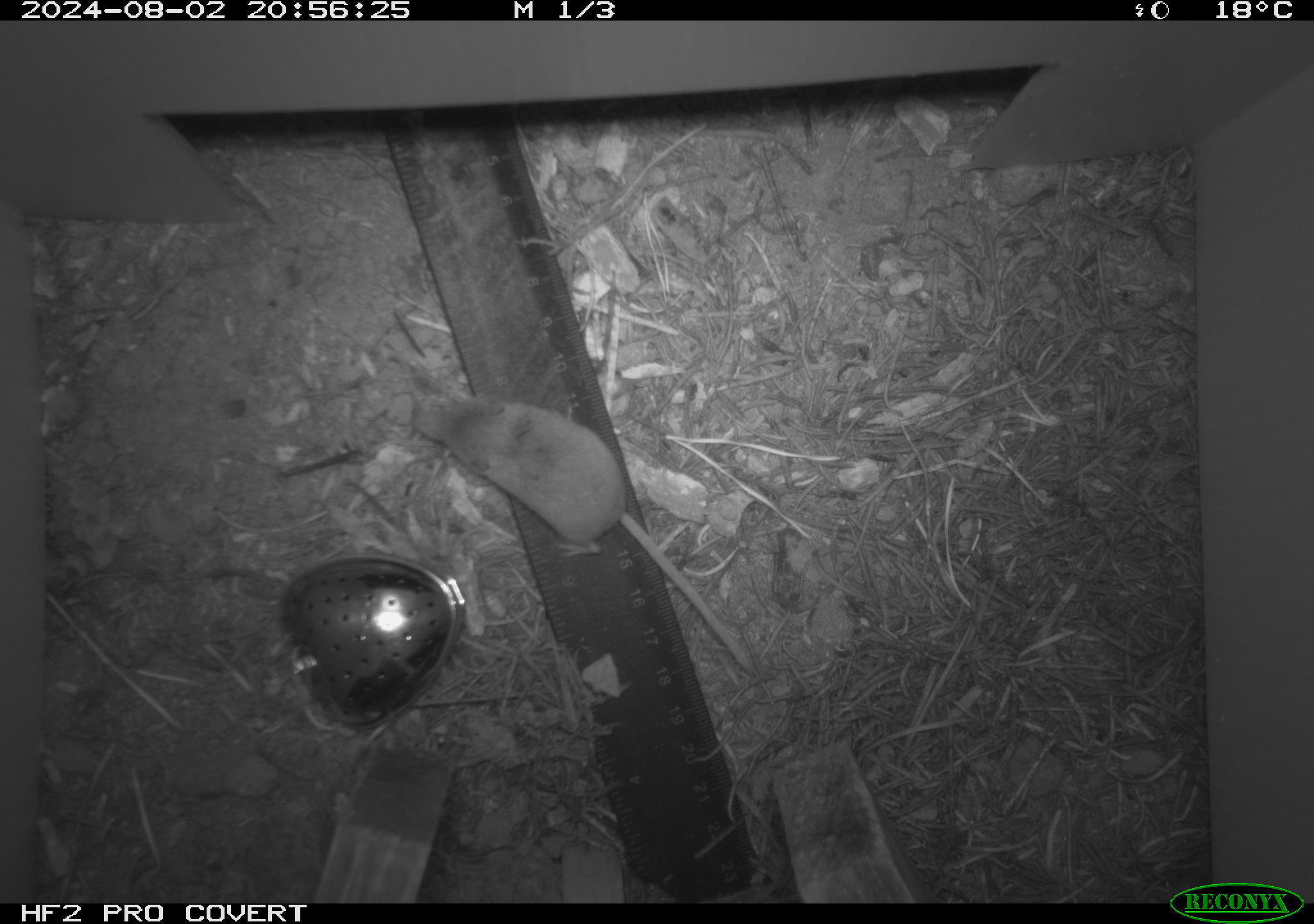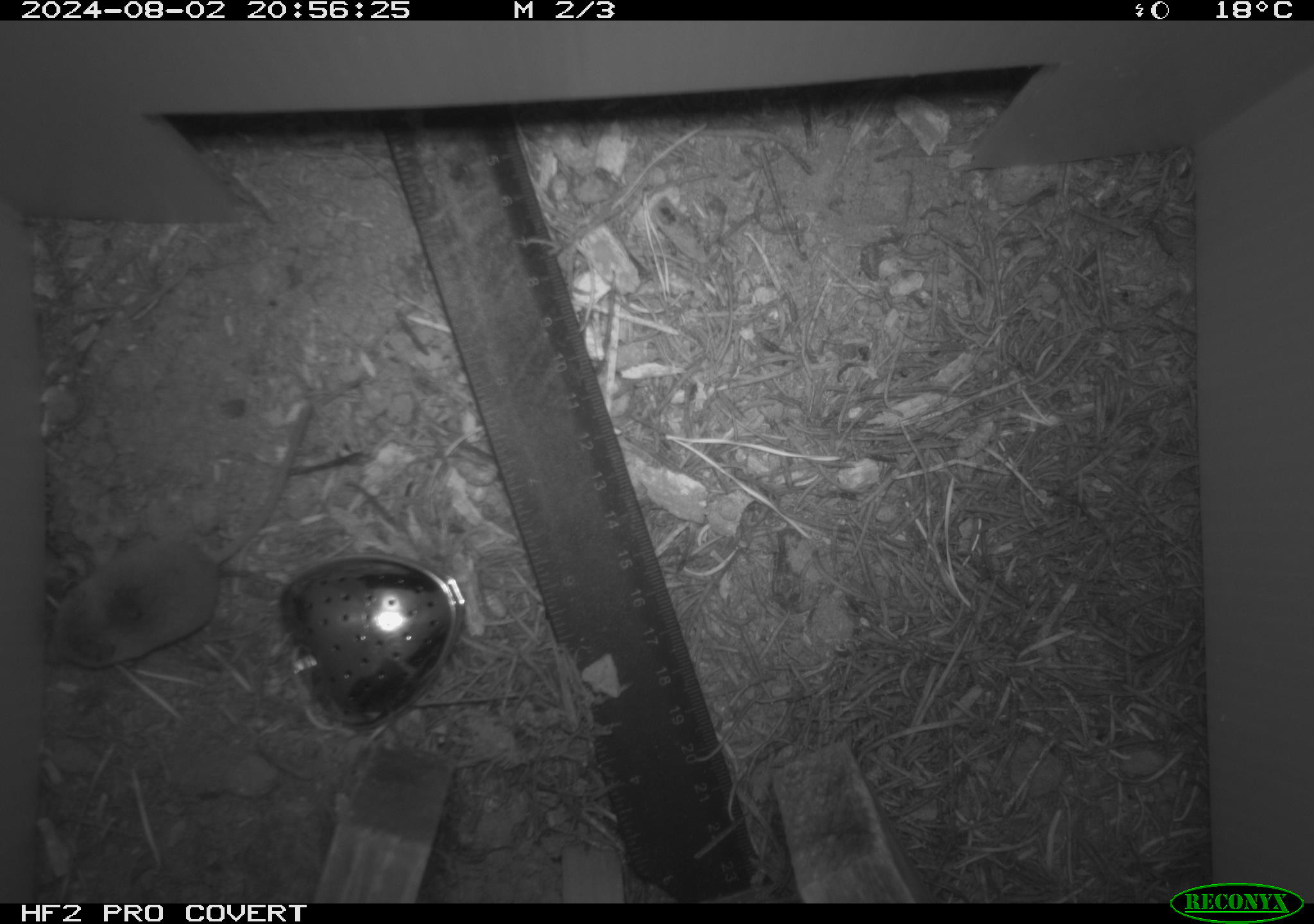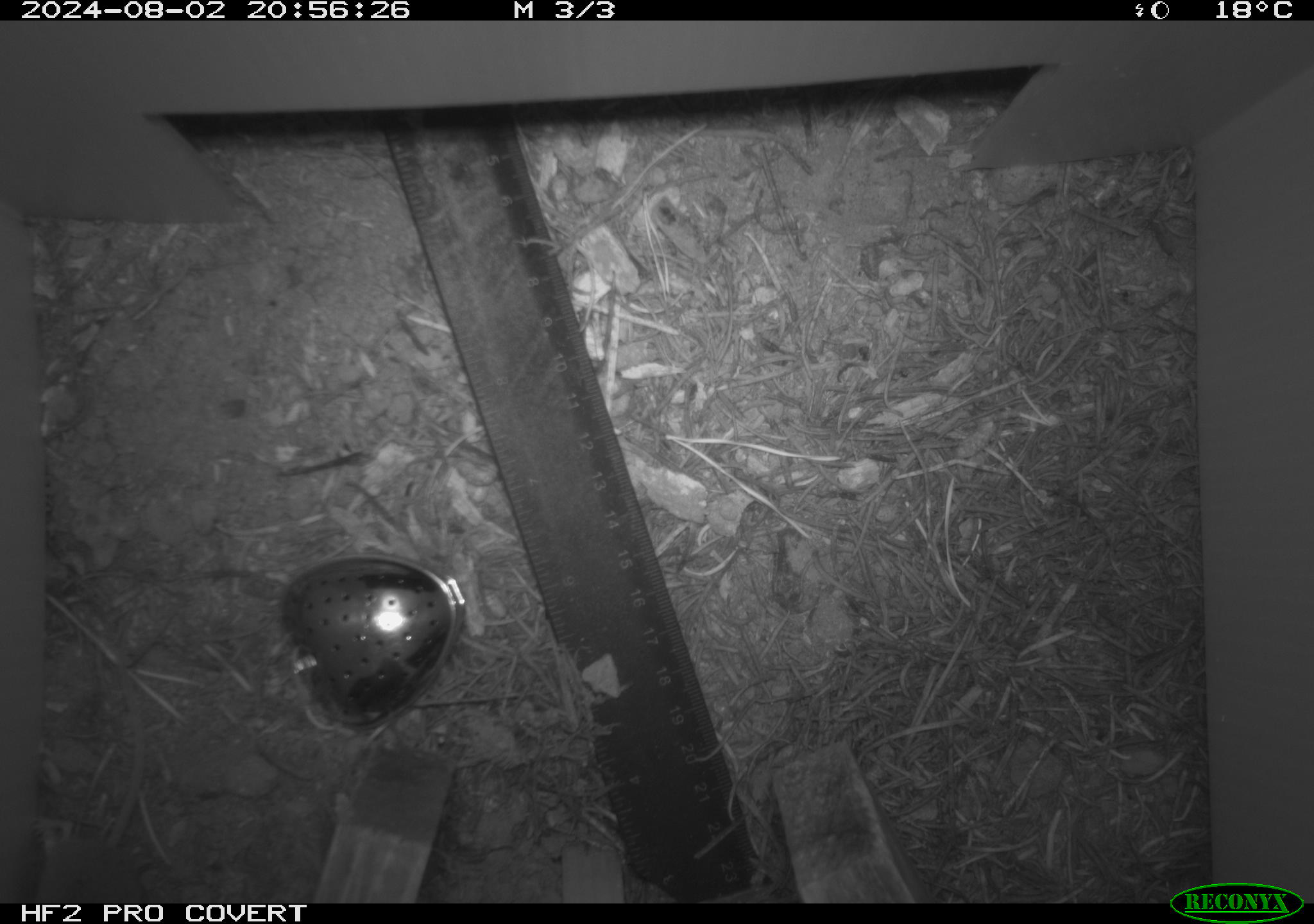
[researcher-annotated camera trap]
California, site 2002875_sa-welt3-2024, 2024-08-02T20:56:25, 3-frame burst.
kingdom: Animalia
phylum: Chordata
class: Mammalia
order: Eulipotyphla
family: Soricidae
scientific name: Soricidae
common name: shrews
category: soricidae family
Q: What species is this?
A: Soricidae family (shrews) (Soricidae).